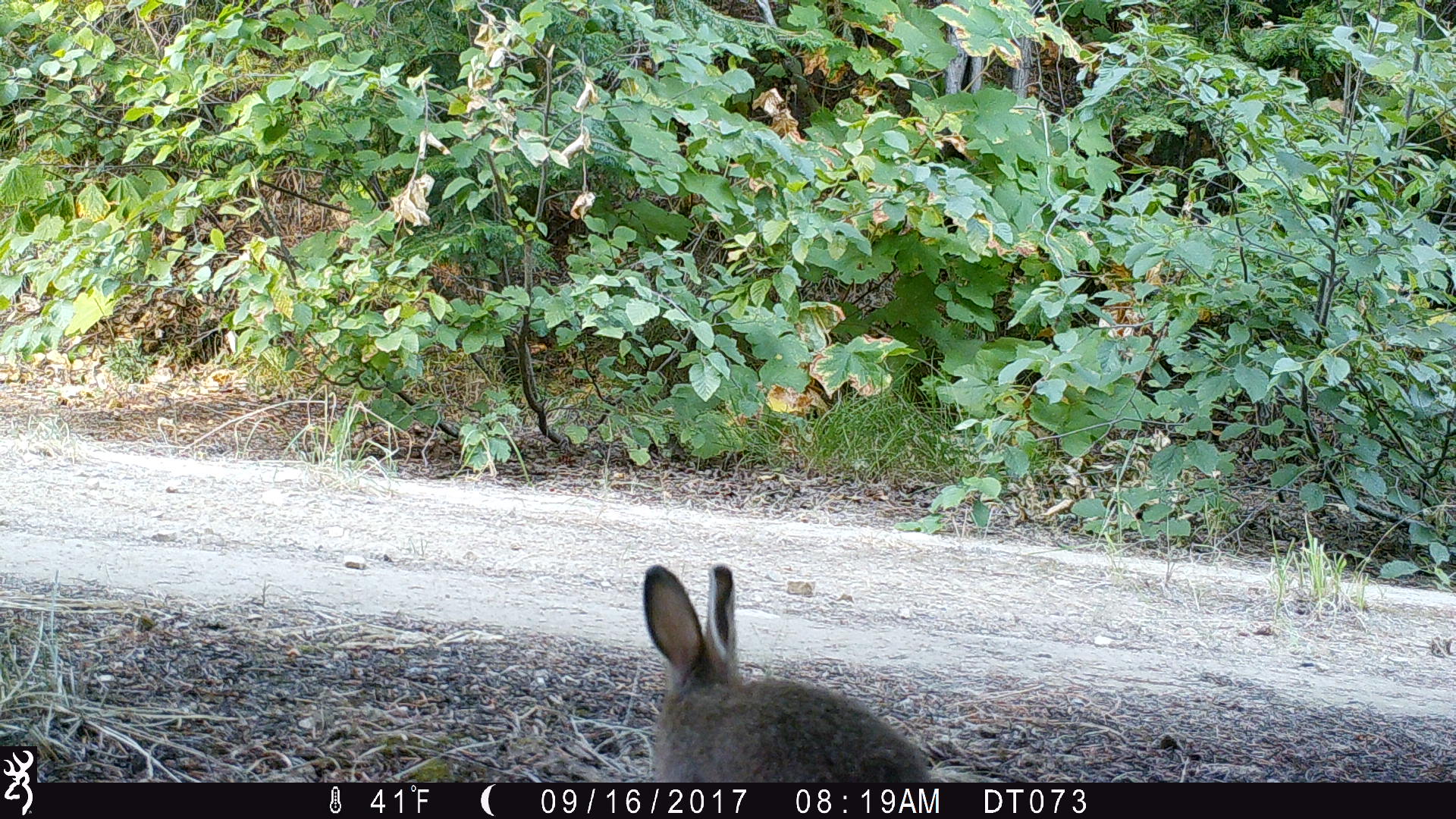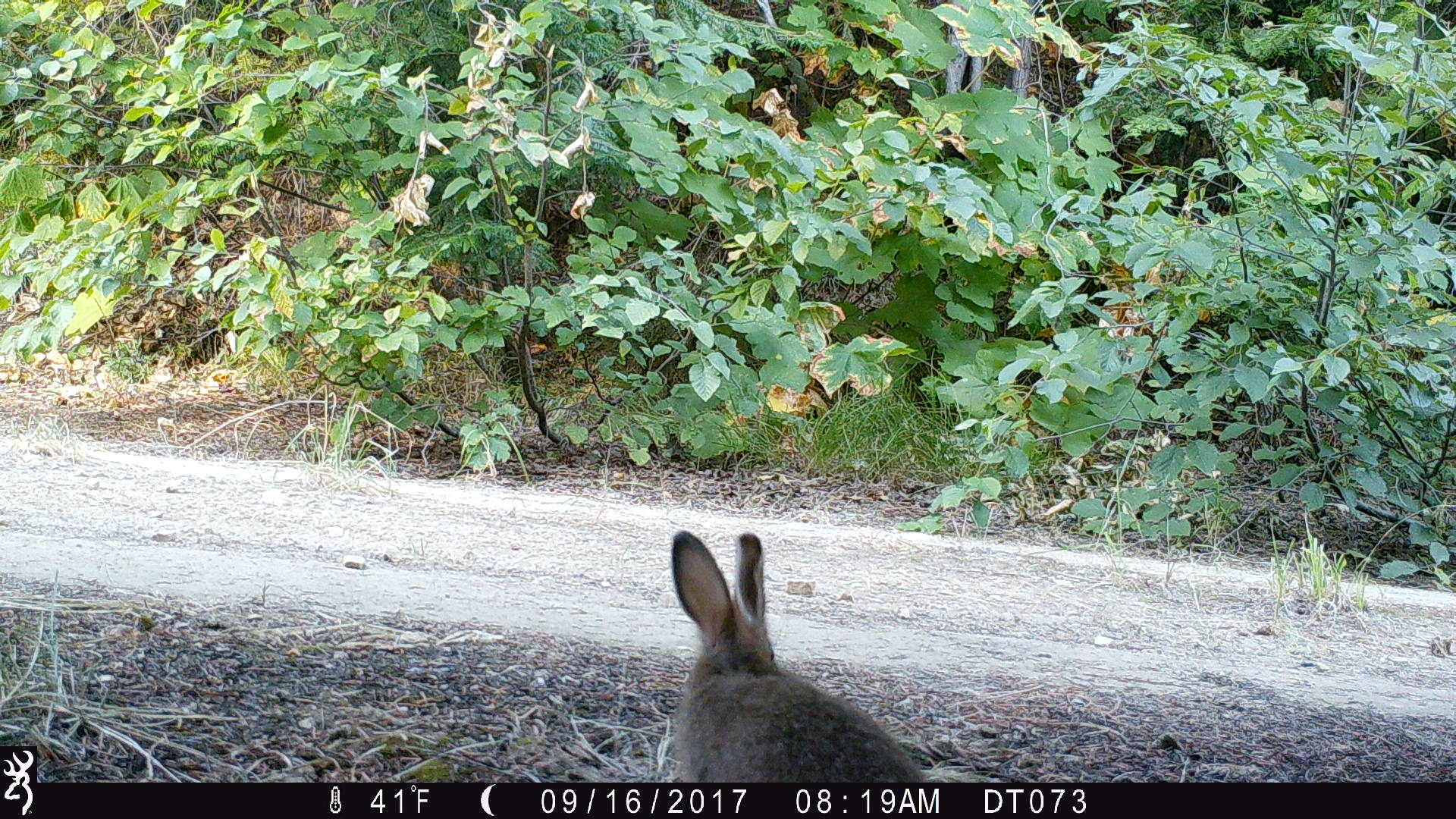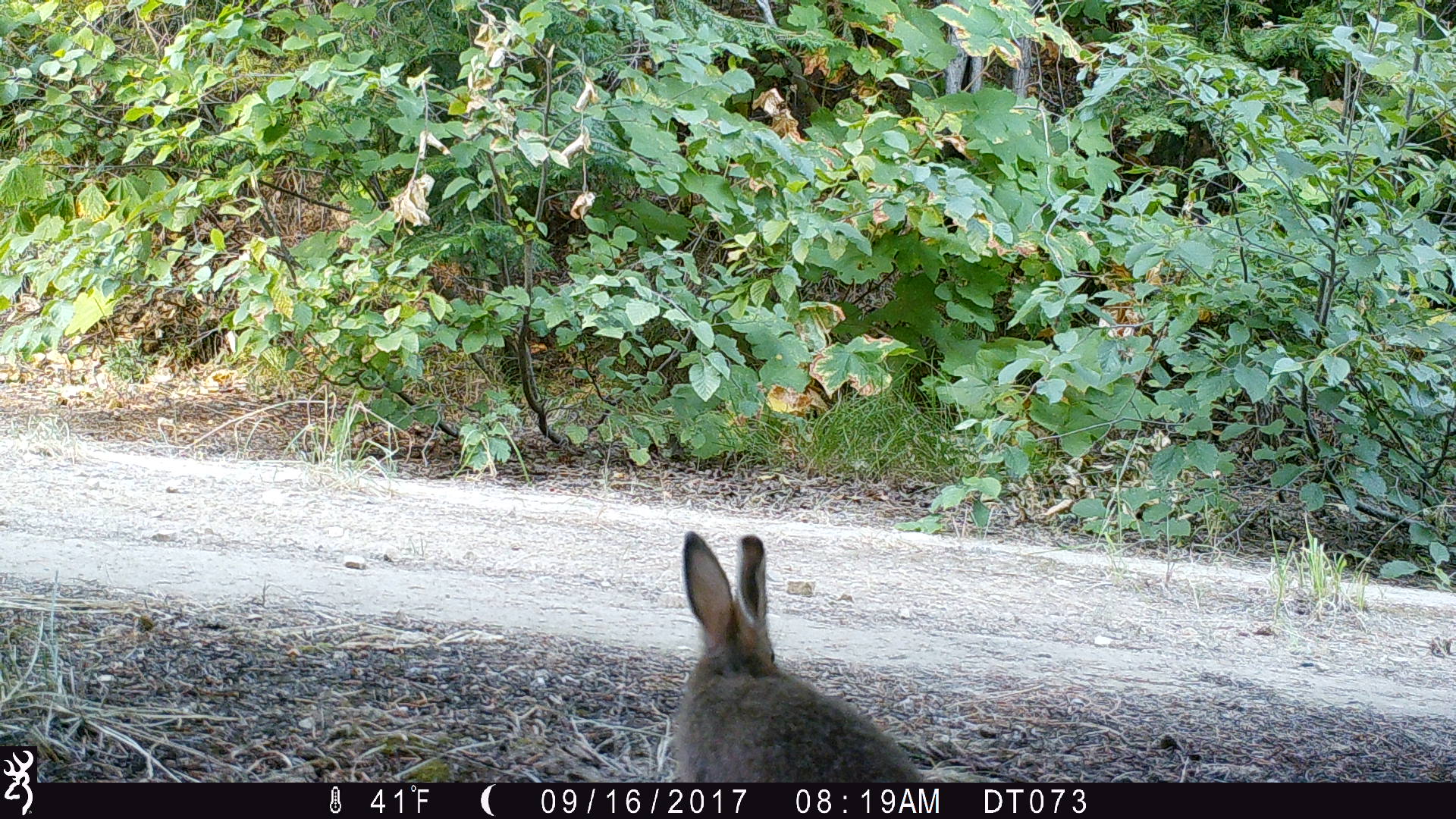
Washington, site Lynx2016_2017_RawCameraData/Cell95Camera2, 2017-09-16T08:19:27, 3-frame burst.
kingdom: Animalia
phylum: Chordata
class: Mammalia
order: Lagomorpha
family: Leporidae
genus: Lepus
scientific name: Lepus americanus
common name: snowshoe hare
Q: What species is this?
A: Lepus americanus (snowshoe hare).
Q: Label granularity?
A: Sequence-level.